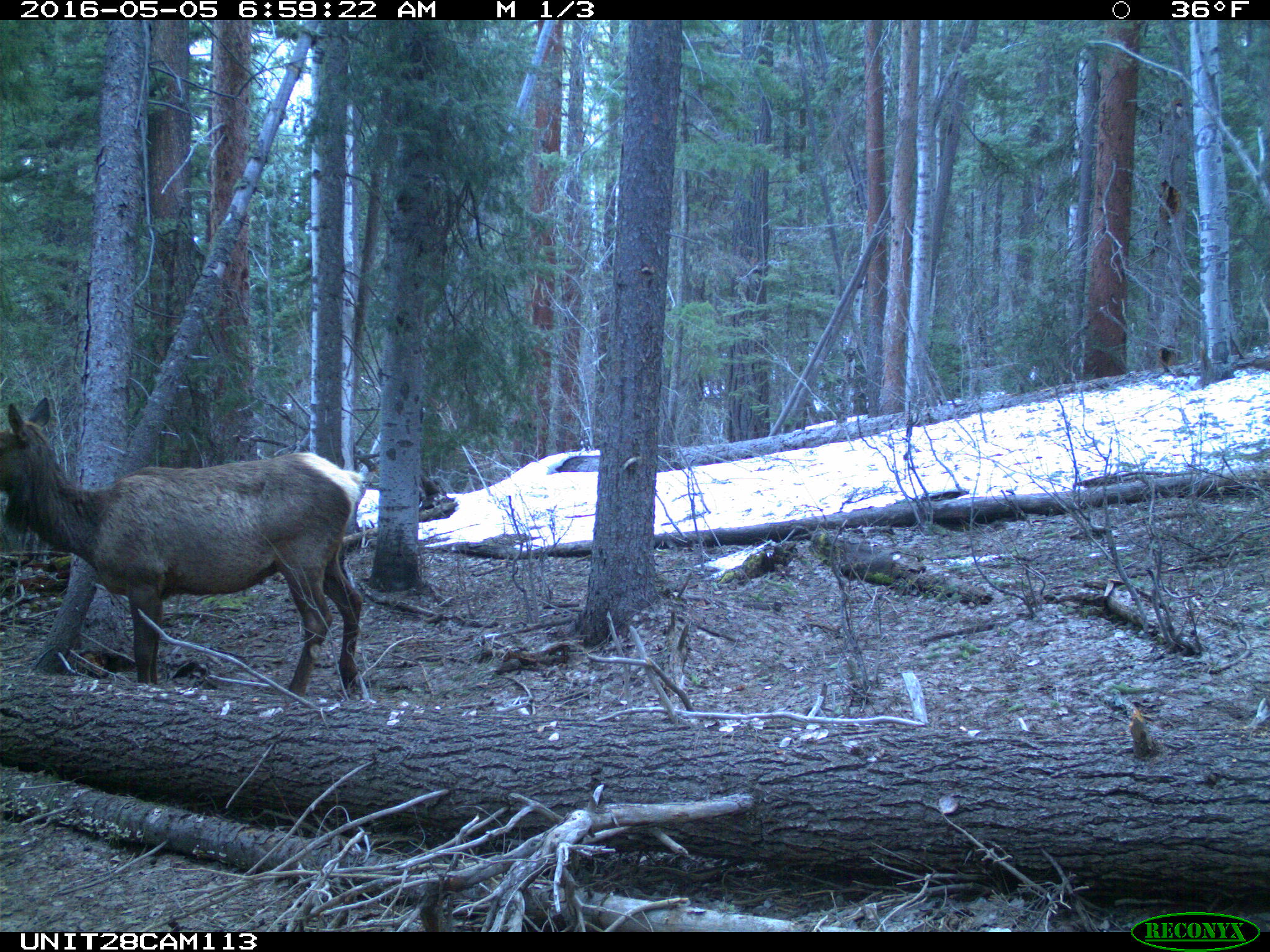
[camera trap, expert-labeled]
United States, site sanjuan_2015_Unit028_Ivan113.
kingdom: Animalia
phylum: Chordata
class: Mammalia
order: Artiodactyla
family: Cervidae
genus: Cervus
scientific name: Cervus elaphus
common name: red deer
Cervus elaphus (red deer).